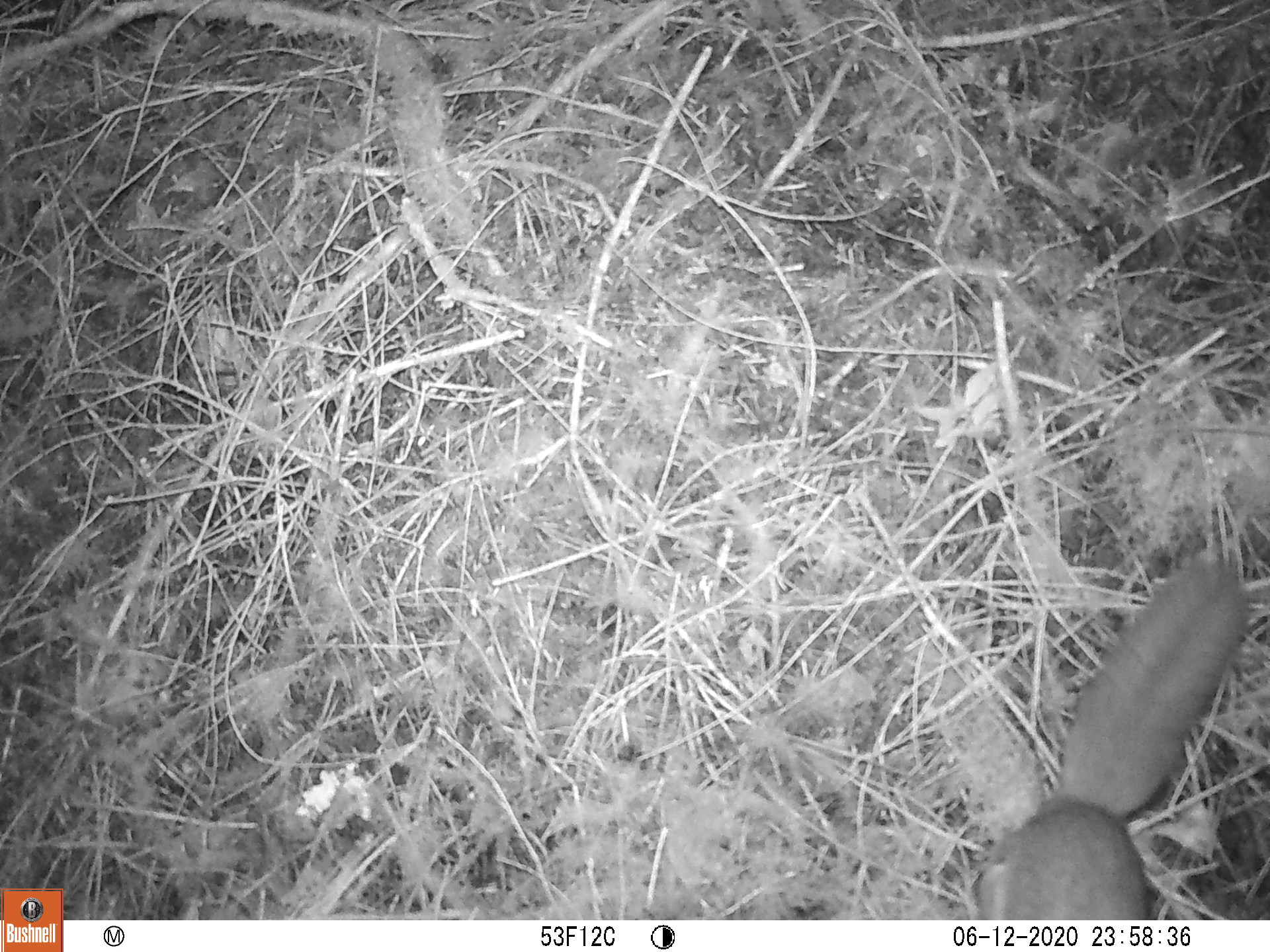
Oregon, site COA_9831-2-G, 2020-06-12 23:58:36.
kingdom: Animalia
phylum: Chordata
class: Mammalia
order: Rodentia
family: Sciuridae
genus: Glaucomys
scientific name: Glaucomys oregonensis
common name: humboldt's flying squirrel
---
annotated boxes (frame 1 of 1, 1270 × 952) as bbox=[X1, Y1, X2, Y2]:
humboldt's flying squirrel: bbox=[966, 544, 1264, 912]